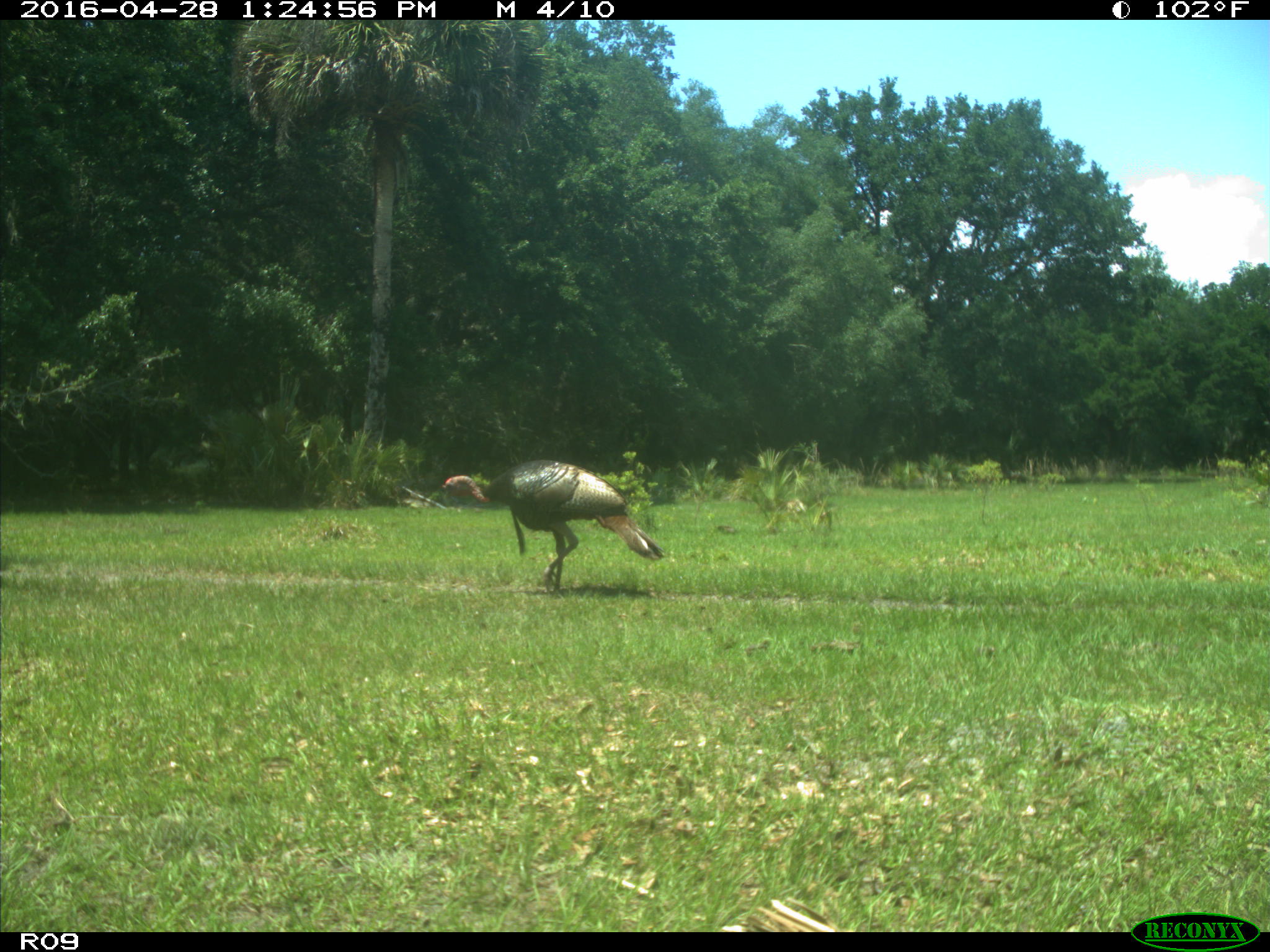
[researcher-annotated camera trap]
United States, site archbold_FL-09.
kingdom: Animalia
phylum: Chordata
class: Aves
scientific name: Aves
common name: birds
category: unidentified bird